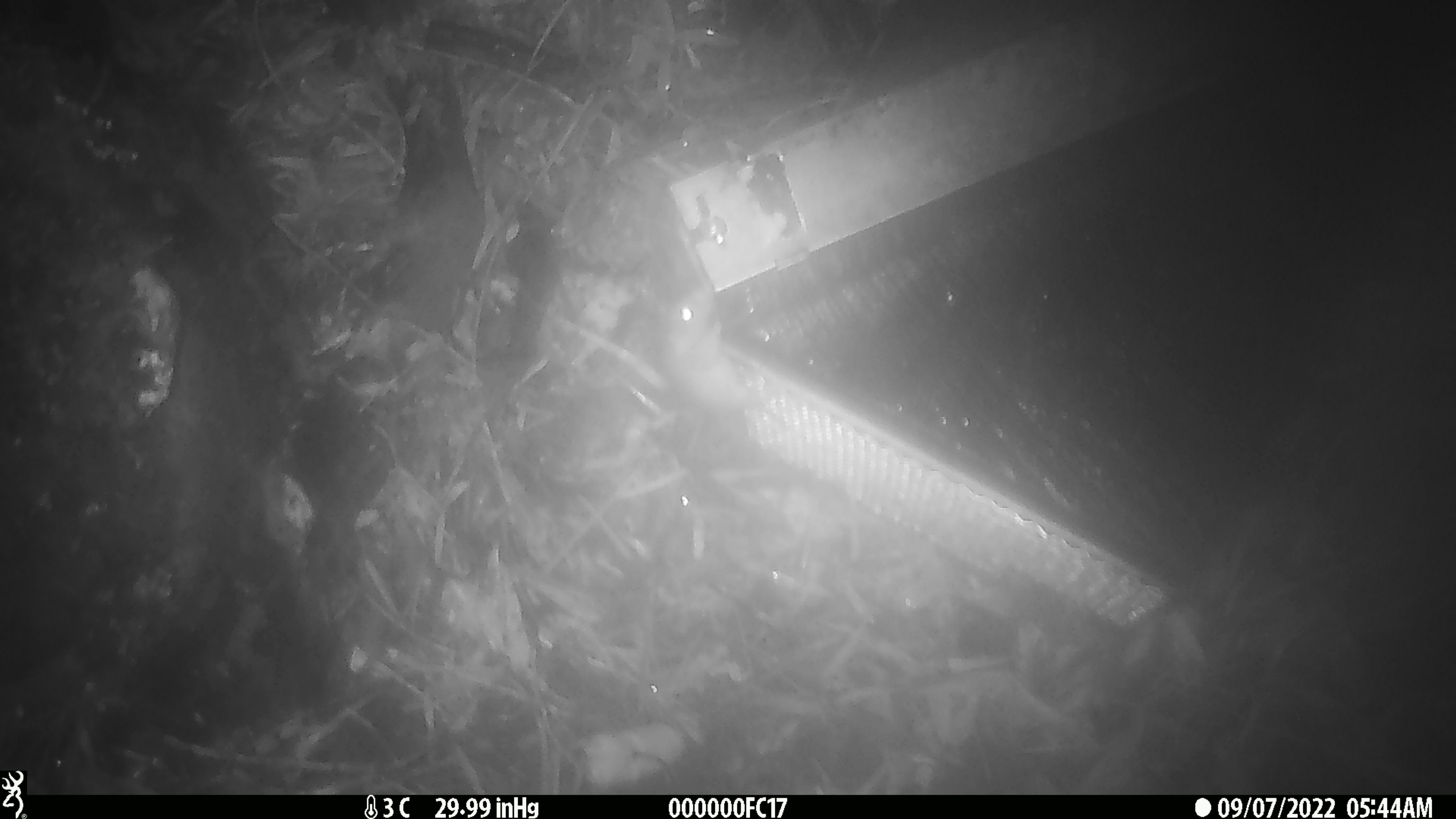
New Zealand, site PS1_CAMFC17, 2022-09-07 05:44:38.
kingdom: Animalia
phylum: Chordata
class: Mammalia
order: Rodentia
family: Muridae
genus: Mus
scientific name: Mus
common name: mouse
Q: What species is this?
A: Mouse (Mus).